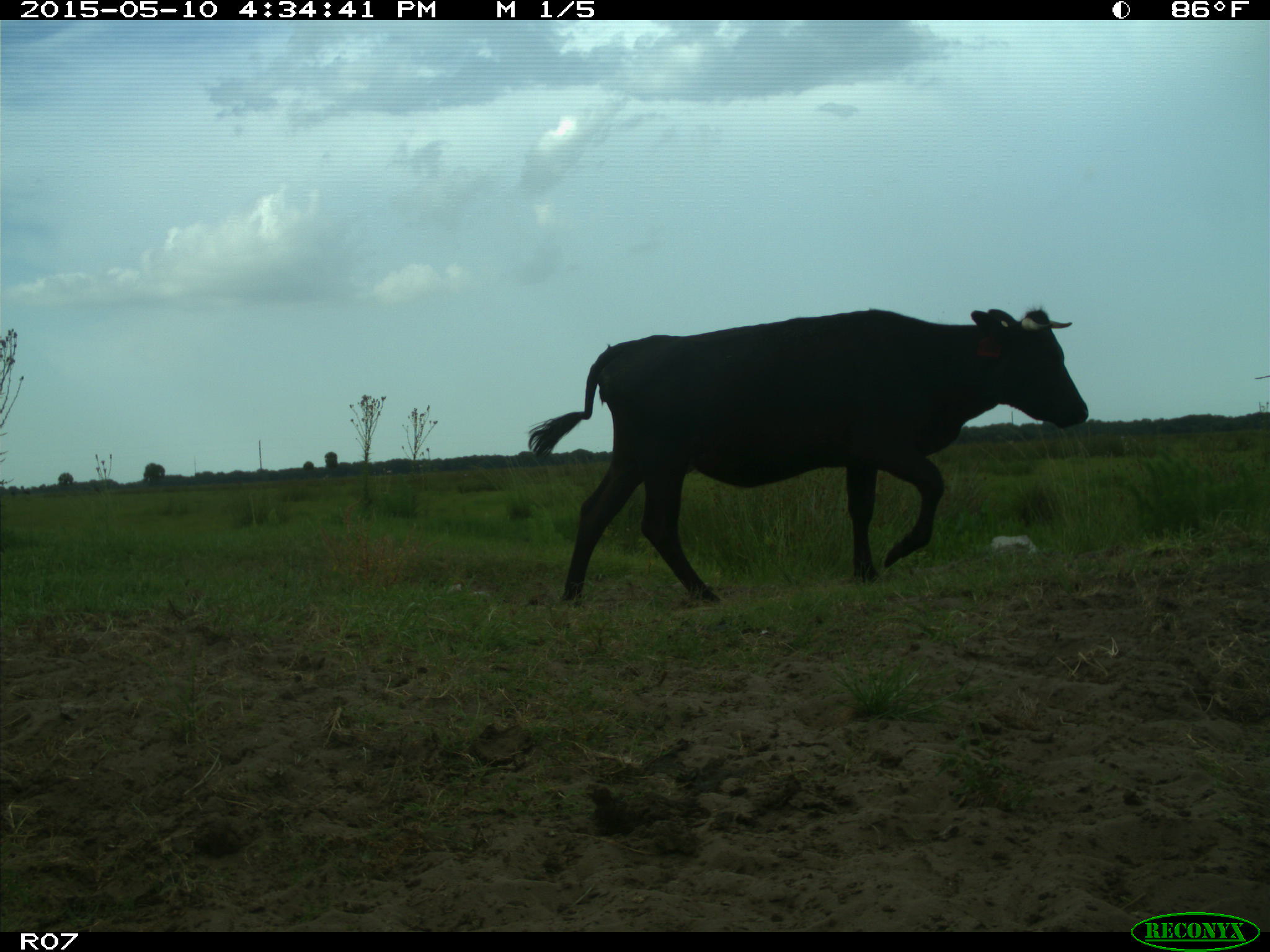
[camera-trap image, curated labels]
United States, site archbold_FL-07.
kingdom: Animalia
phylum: Chordata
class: Mammalia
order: Artiodactyla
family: Bovidae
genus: Bos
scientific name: Bos taurus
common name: domestic cow